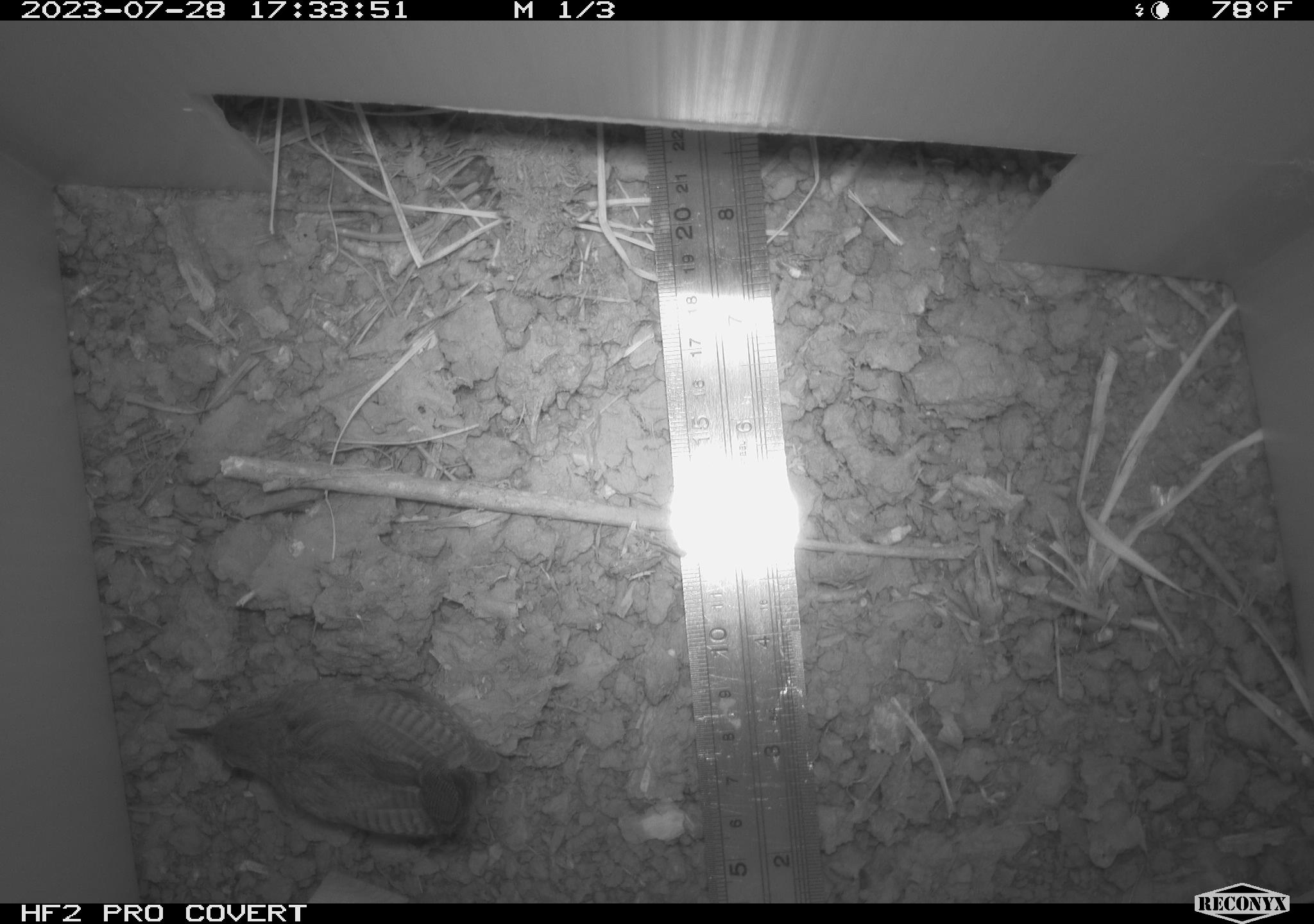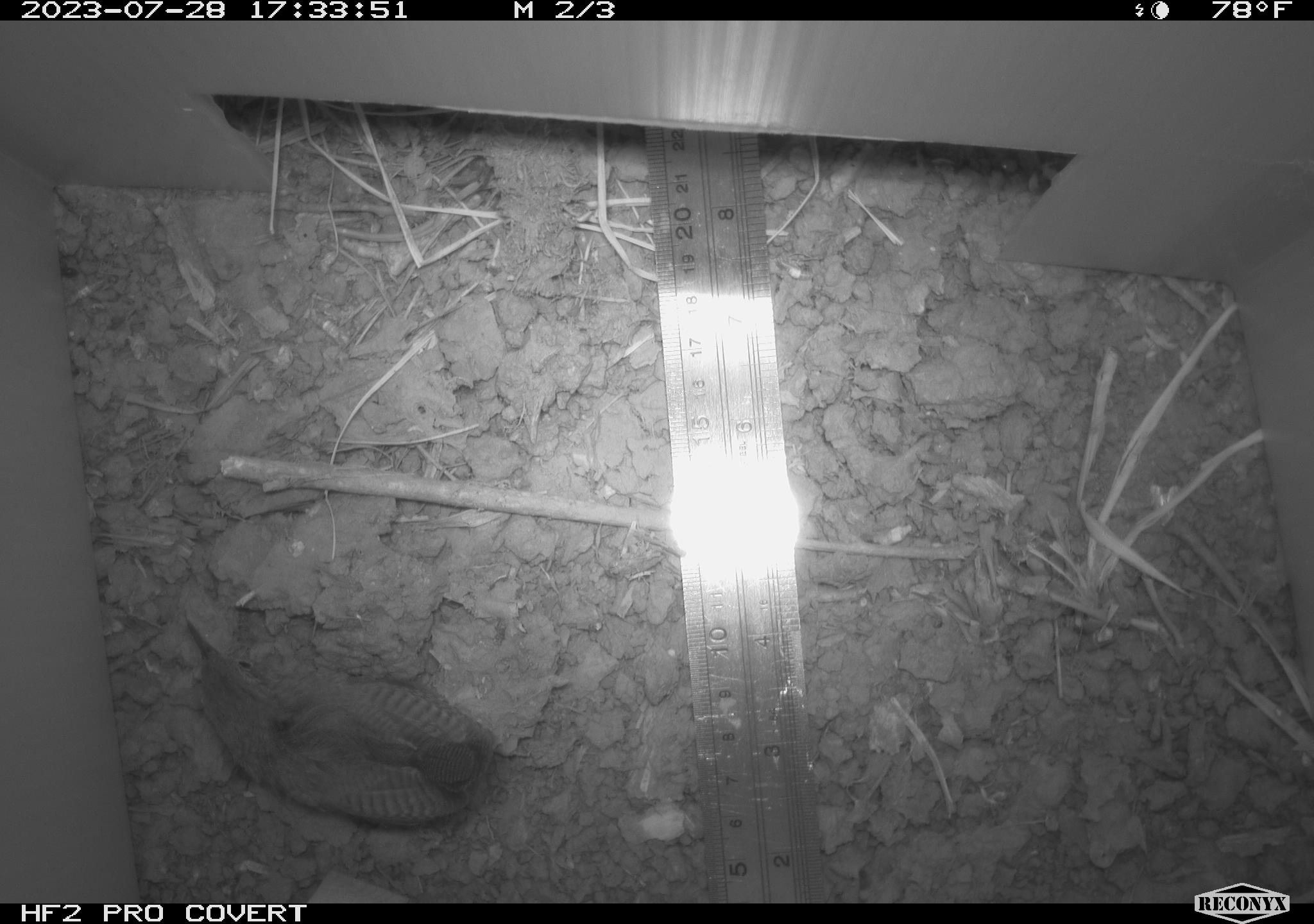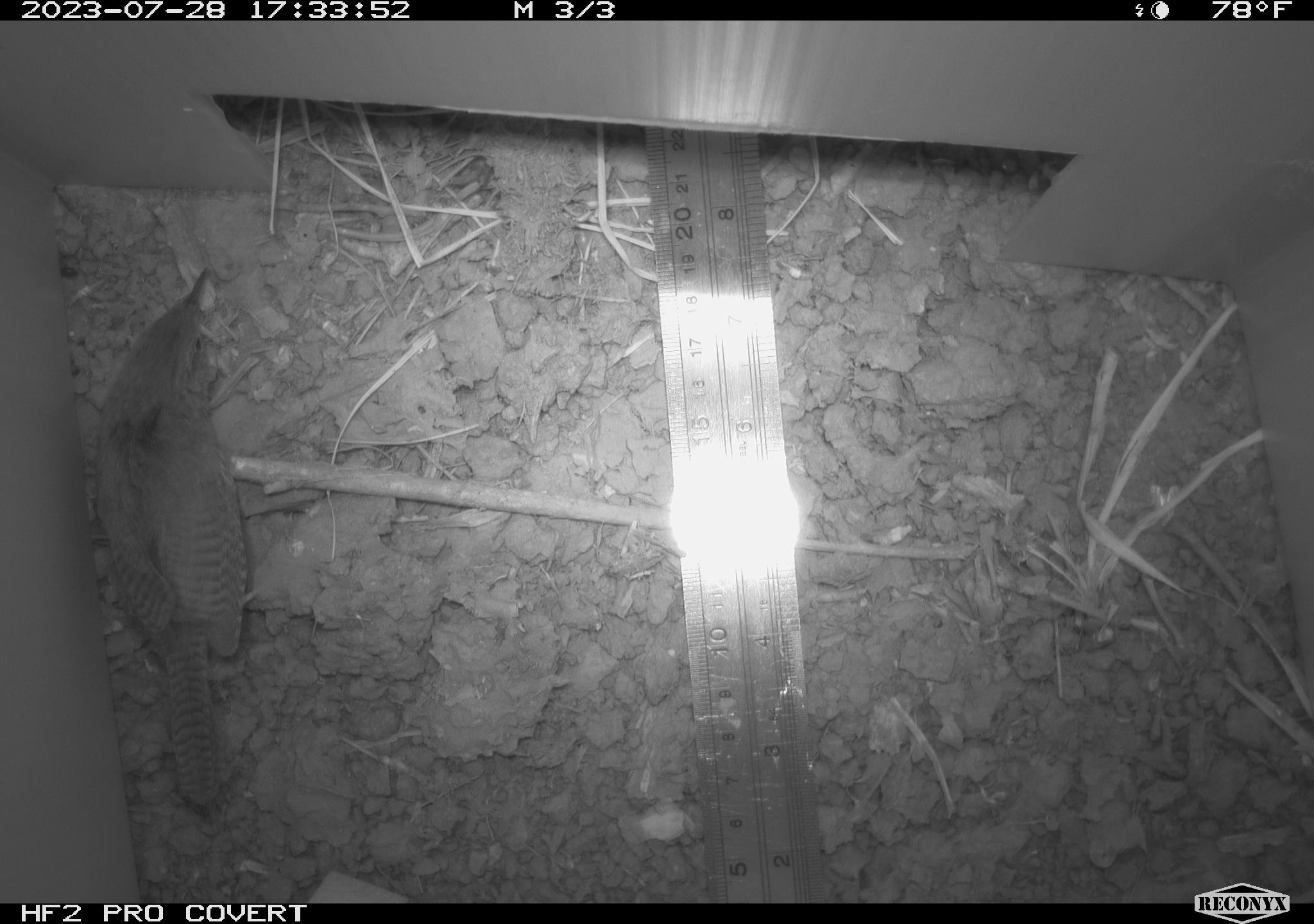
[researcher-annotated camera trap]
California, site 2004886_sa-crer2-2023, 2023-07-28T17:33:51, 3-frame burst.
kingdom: Animalia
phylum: Chordata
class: Aves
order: Passeriformes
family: Troglodytidae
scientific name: Troglodytidae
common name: wren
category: troglodytidae family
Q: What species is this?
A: Troglodytidae family (wren) (Troglodytidae).